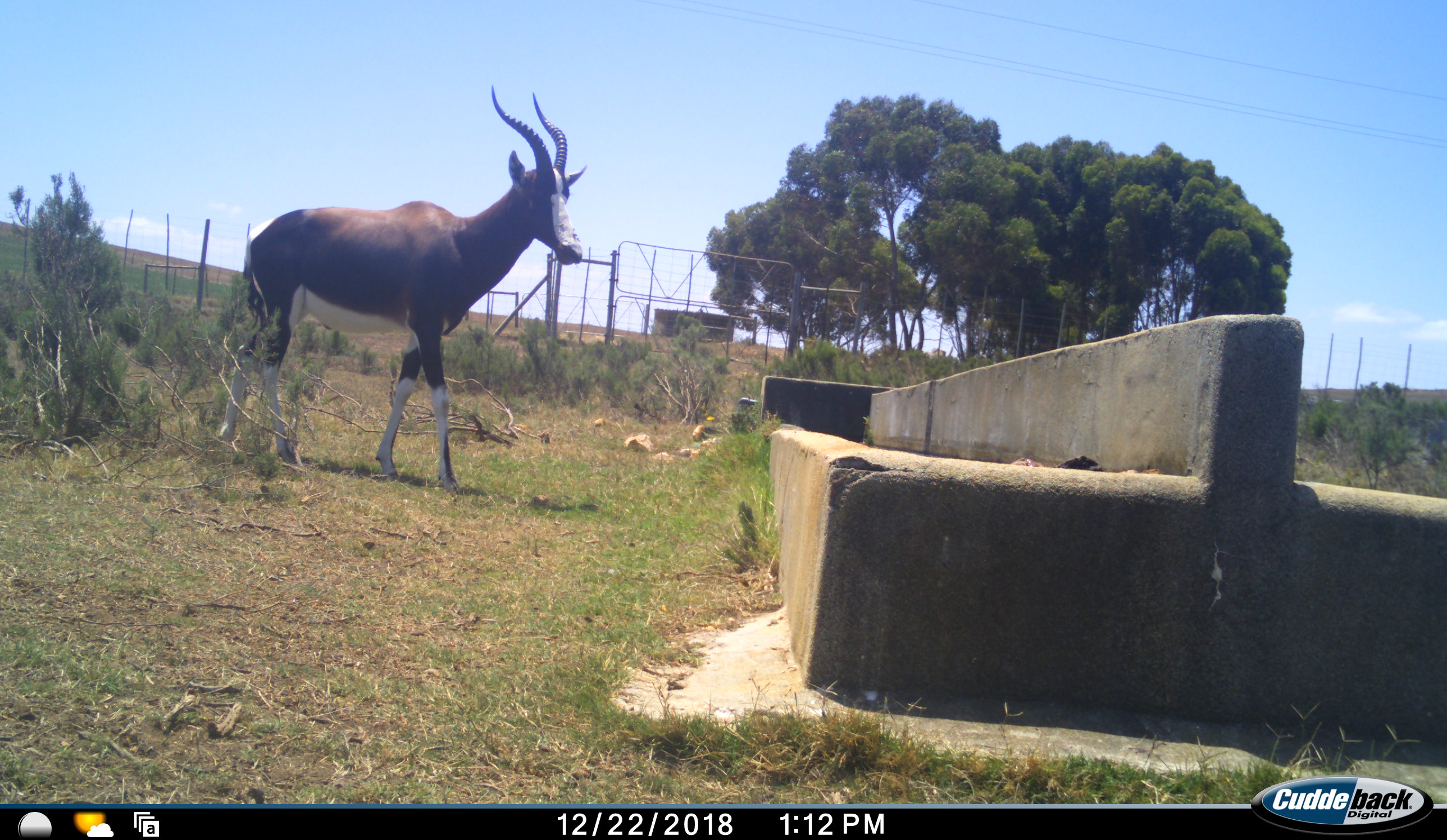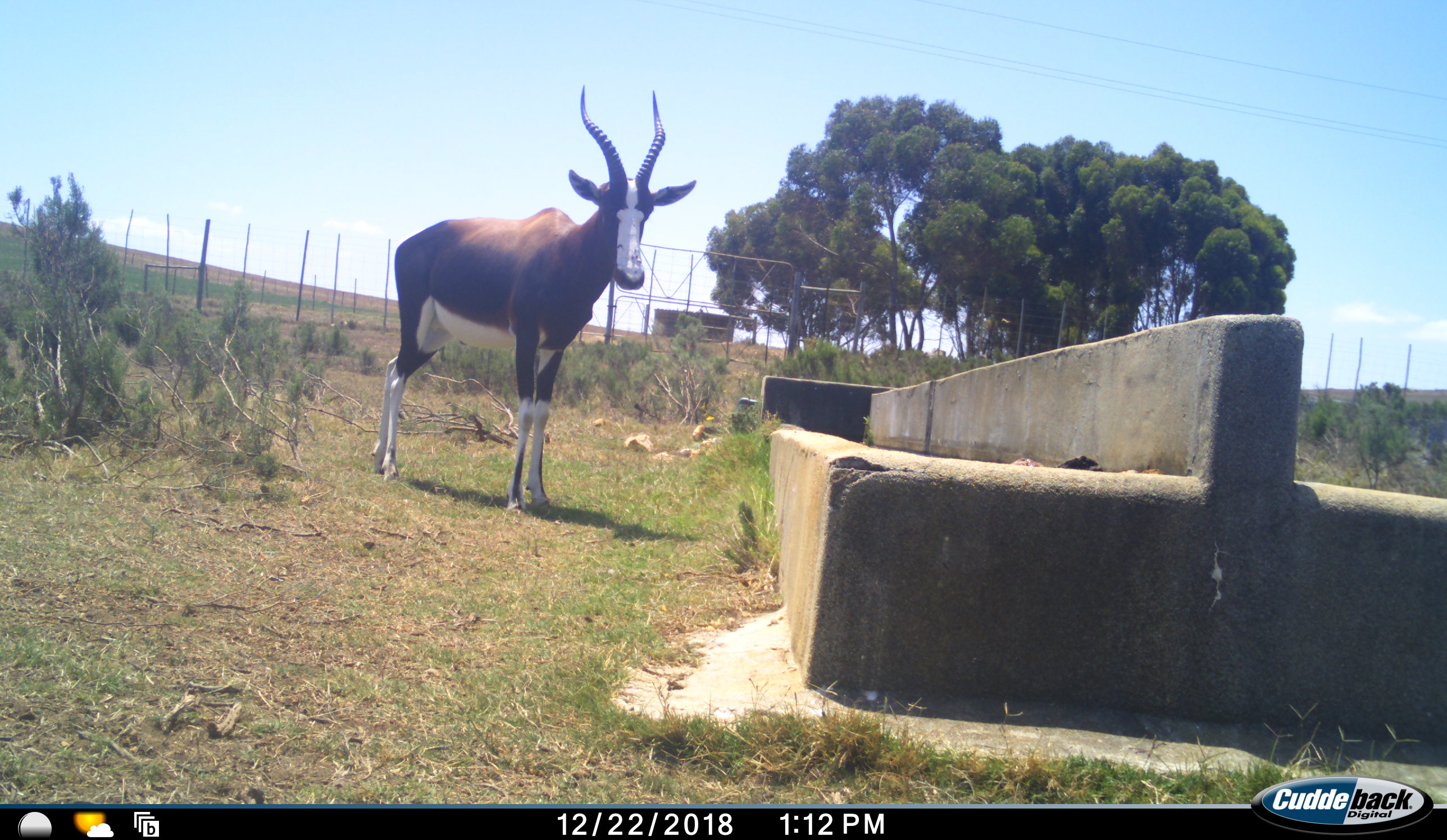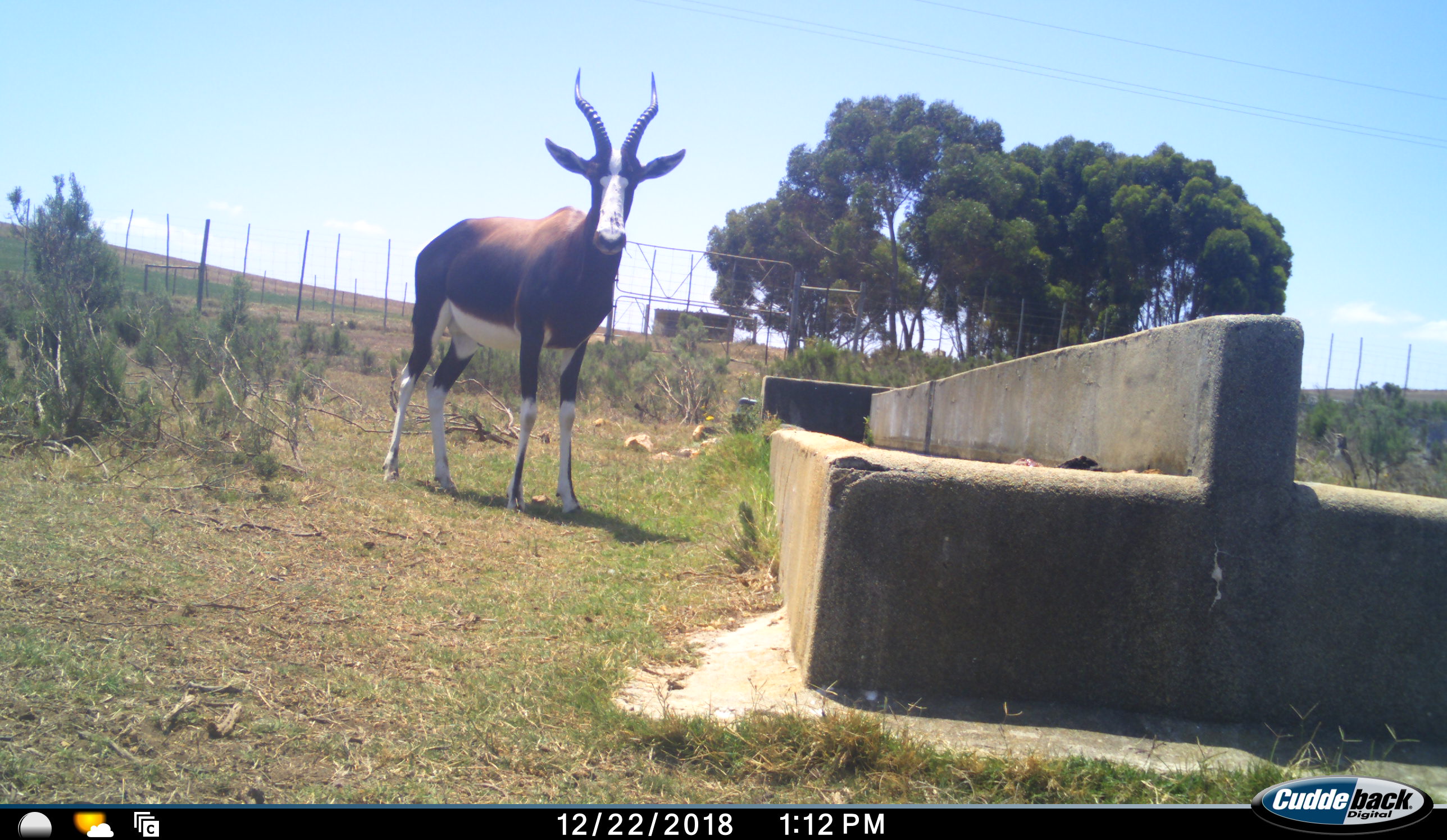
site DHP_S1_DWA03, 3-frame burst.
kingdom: Animalia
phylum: Chordata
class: Mammalia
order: Artiodactyla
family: Bovidae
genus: Damaliscus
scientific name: Damaliscus pygargus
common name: bontebok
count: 1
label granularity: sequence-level